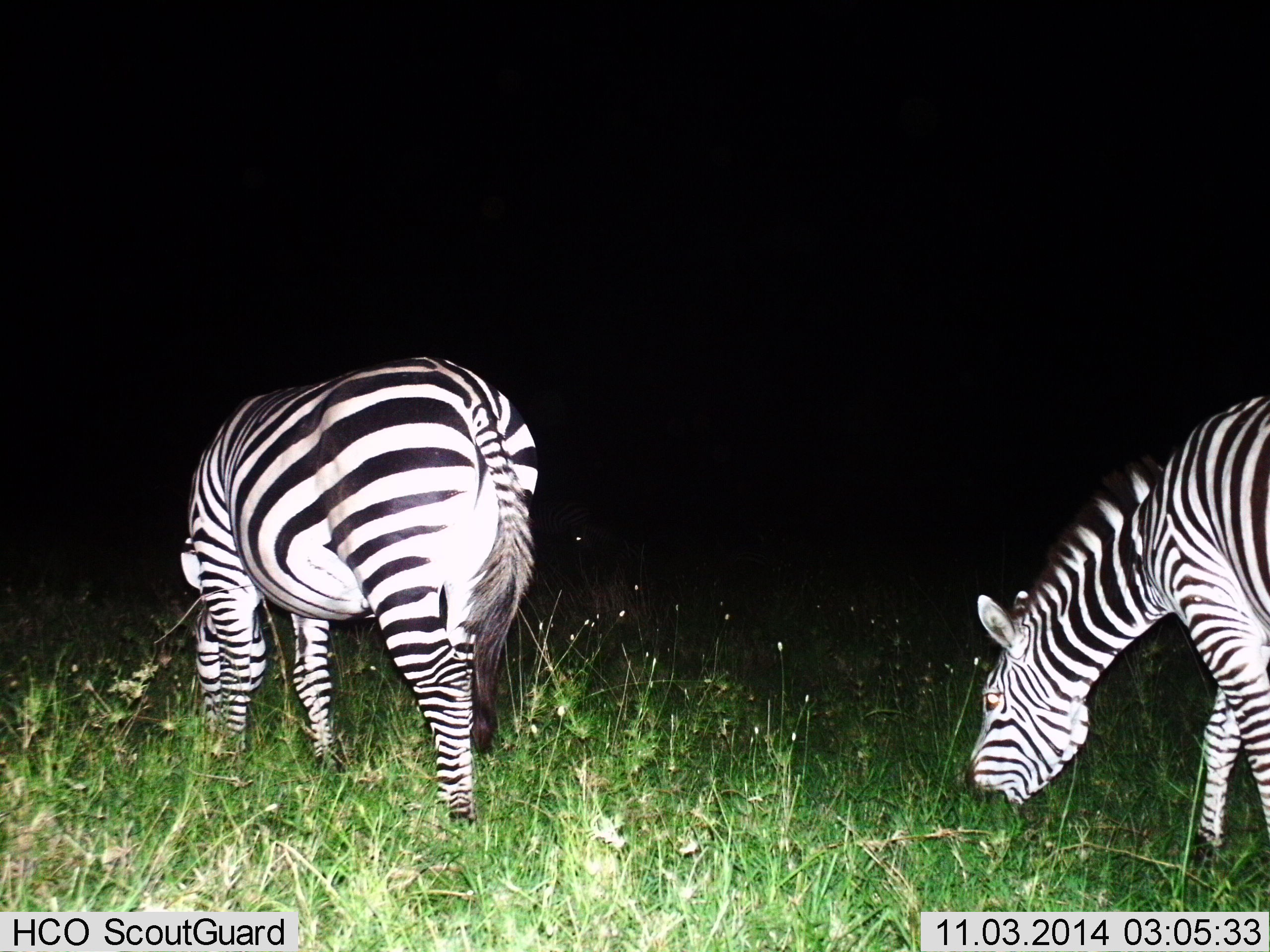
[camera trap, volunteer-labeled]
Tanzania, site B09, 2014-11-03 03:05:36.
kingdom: Animalia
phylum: Chordata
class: Mammalia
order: Perissodactyla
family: Equidae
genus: Equus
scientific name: Equus quagga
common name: plains zebra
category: zebra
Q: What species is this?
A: Zebra (plains zebra) (Equus quagga).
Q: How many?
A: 2.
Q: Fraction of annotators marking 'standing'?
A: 30%.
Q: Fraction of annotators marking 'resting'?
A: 0%.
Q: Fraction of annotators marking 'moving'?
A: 0%.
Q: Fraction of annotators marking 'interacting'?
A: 0%.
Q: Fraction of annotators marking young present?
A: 0%.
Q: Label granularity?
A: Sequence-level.